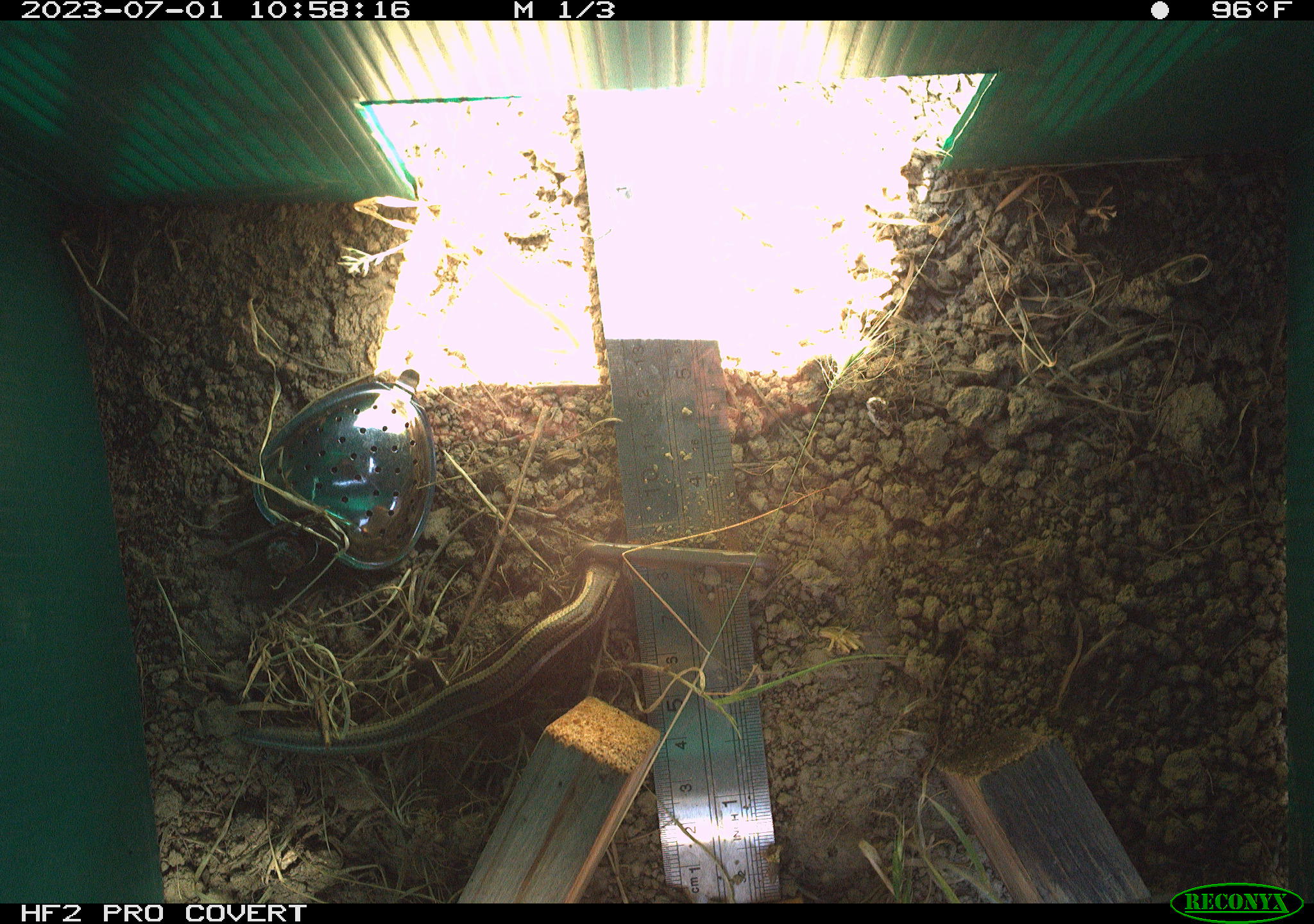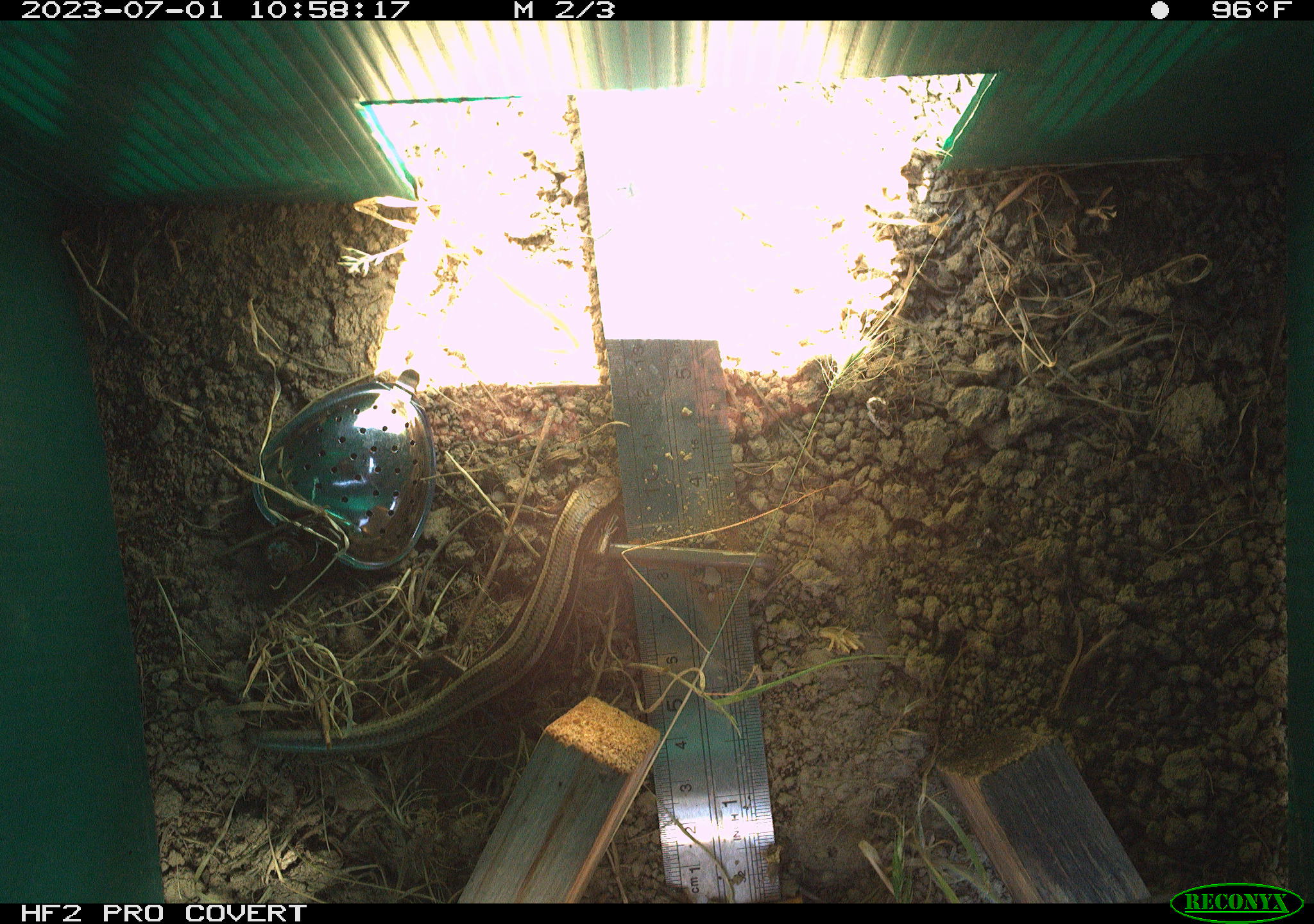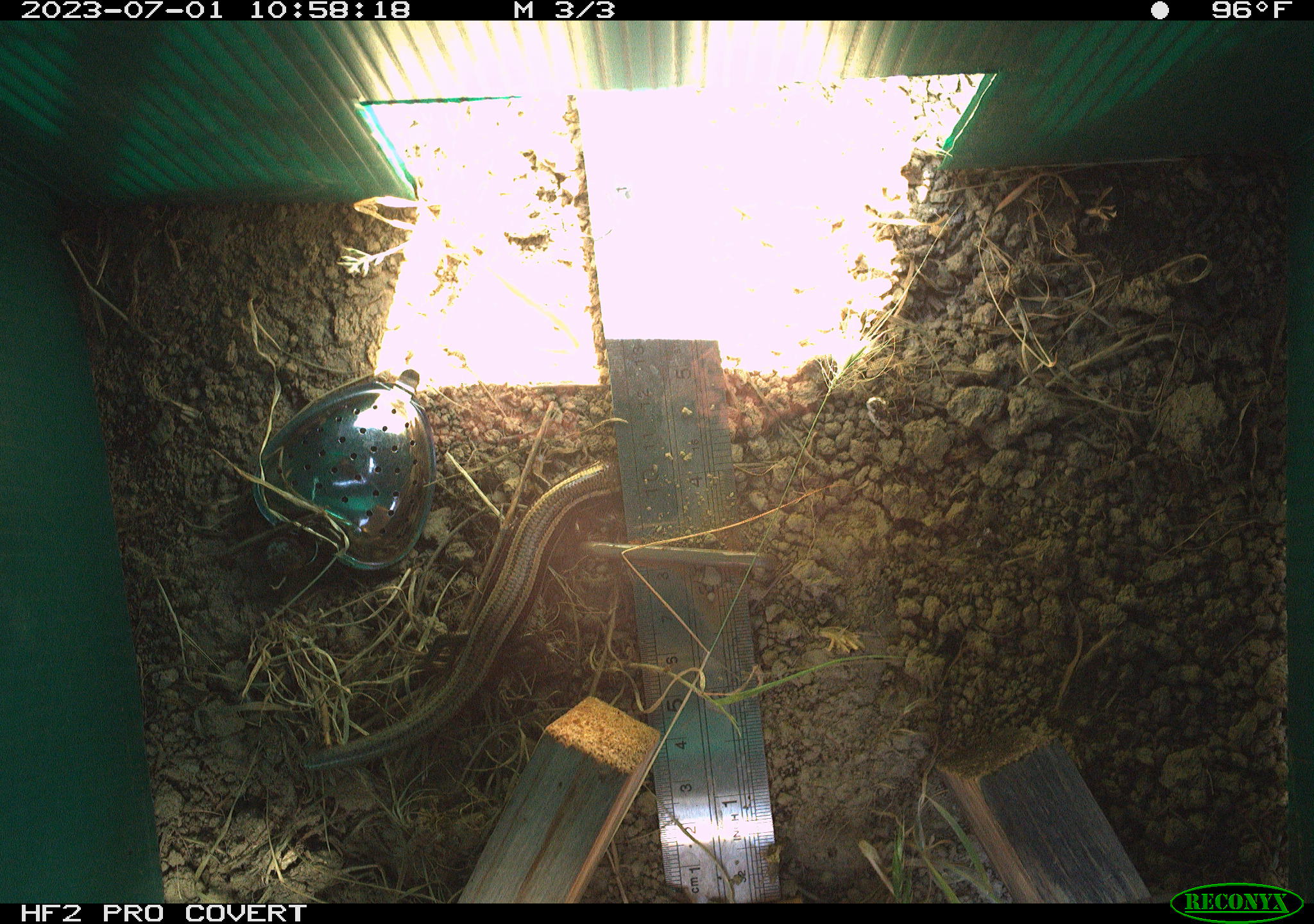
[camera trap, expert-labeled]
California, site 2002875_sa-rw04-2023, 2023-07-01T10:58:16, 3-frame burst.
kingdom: Animalia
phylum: Chordata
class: Reptilia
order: Squamata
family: Scincidae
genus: Plestiodon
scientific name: Plestiodon skiltonianus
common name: western skink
Western skink (Plestiodon skiltonianus).